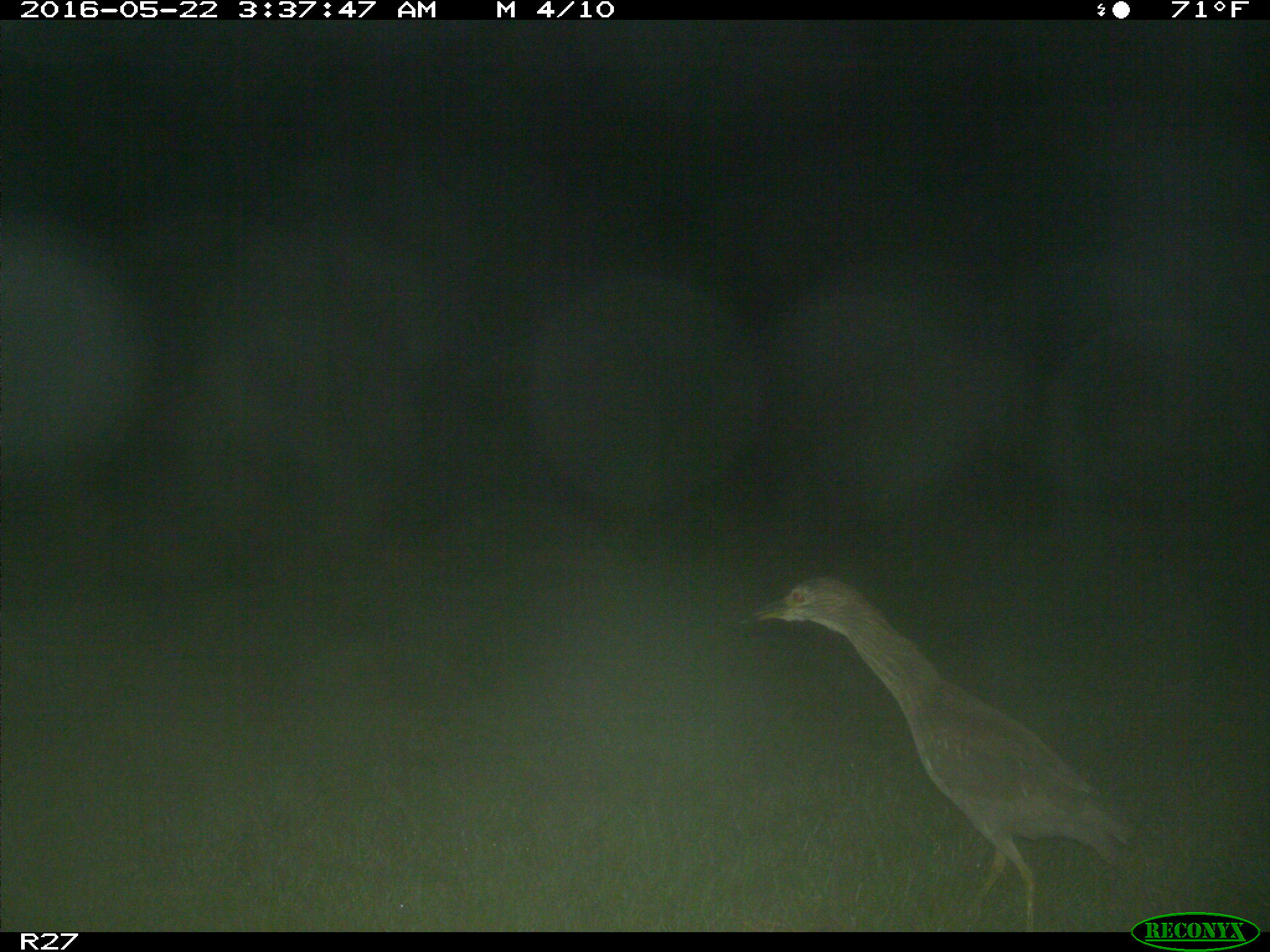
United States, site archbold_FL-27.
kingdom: Animalia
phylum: Chordata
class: Aves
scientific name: Aves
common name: birds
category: unidentified bird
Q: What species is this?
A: Unidentified bird (birds) (Aves).